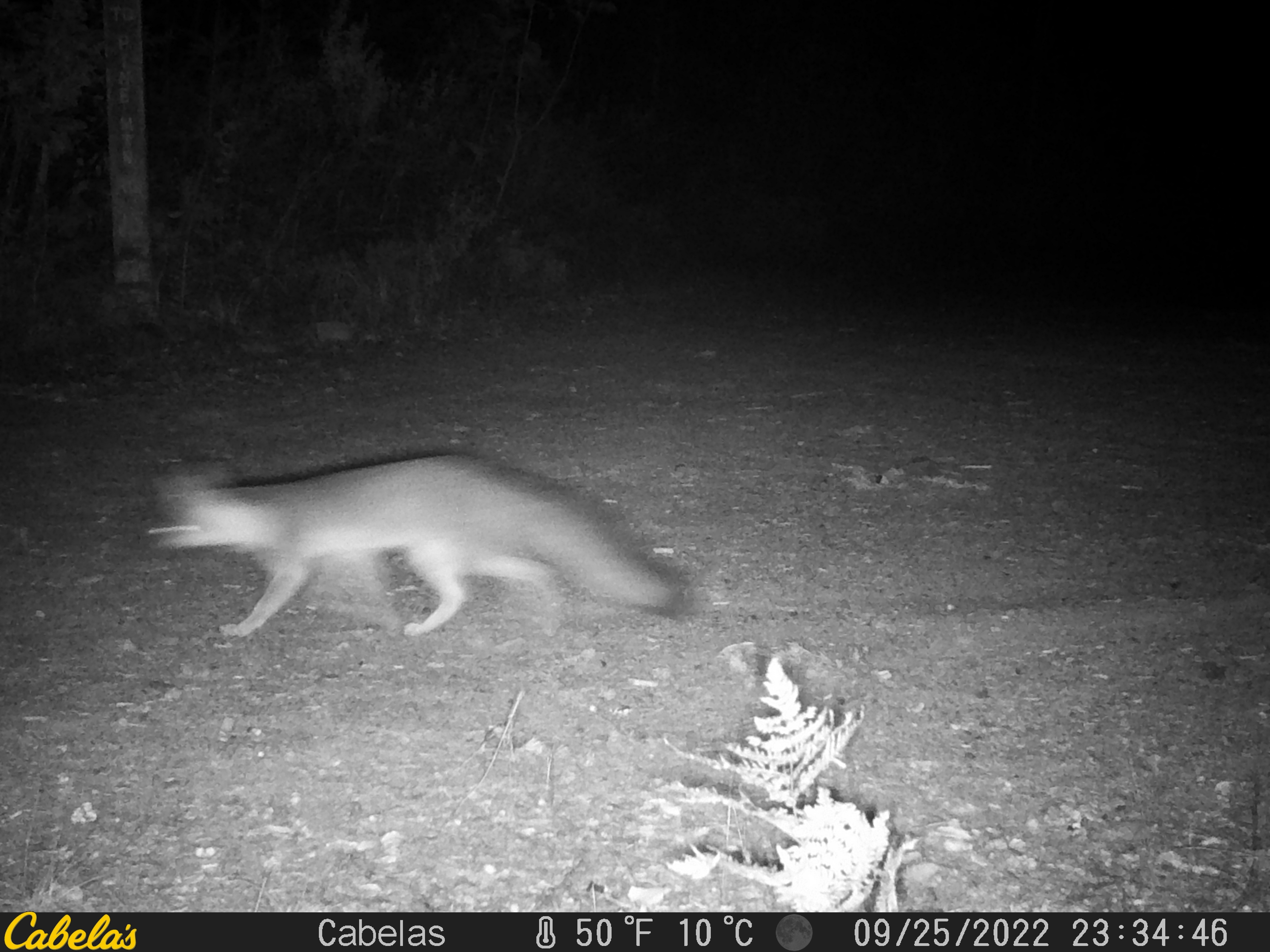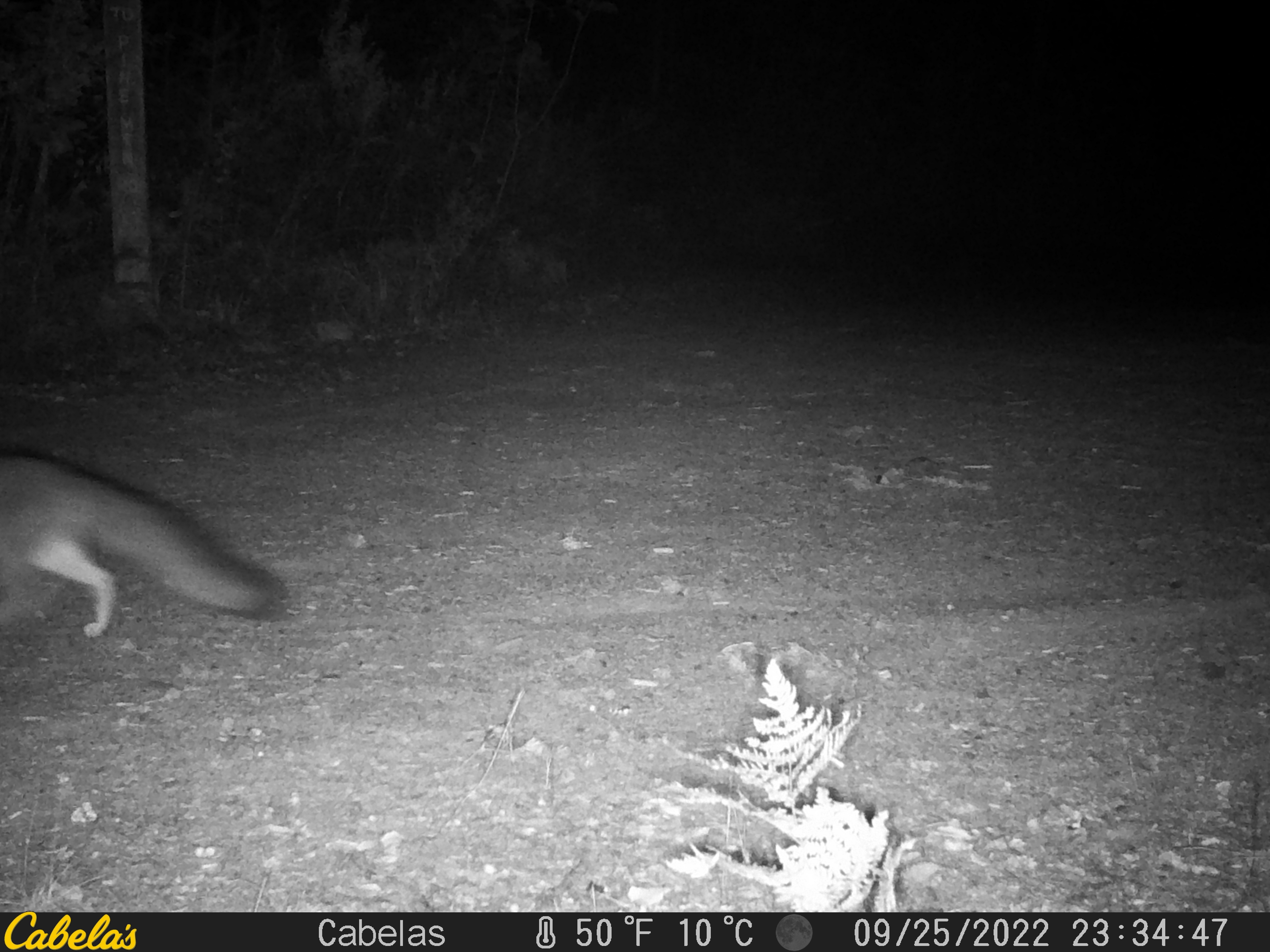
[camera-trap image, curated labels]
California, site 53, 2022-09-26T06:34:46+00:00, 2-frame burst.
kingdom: Animalia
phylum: Chordata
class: Mammalia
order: Carnivora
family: Canidae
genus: Urocyon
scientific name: Urocyon cinereoargenteus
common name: gray fox